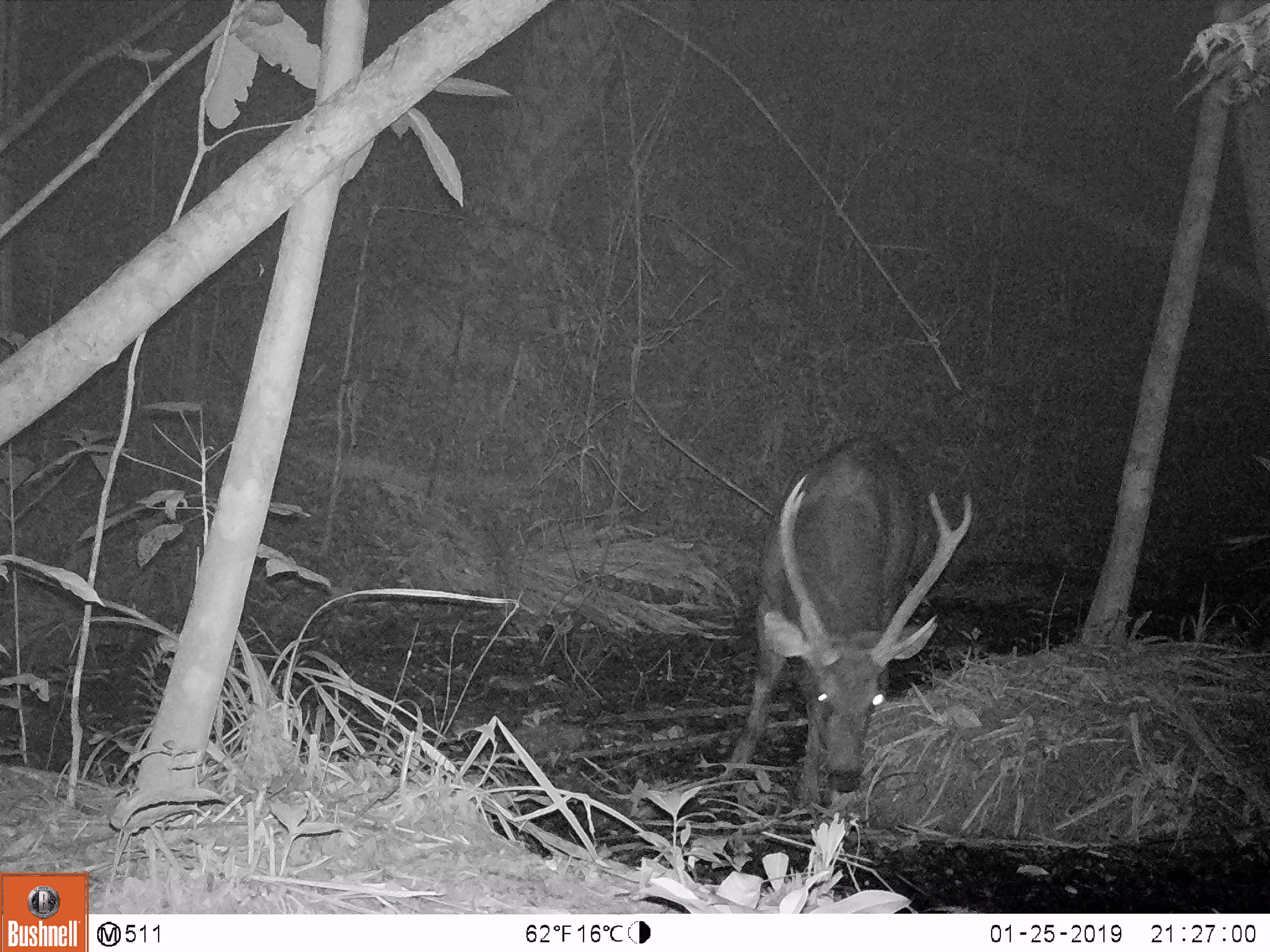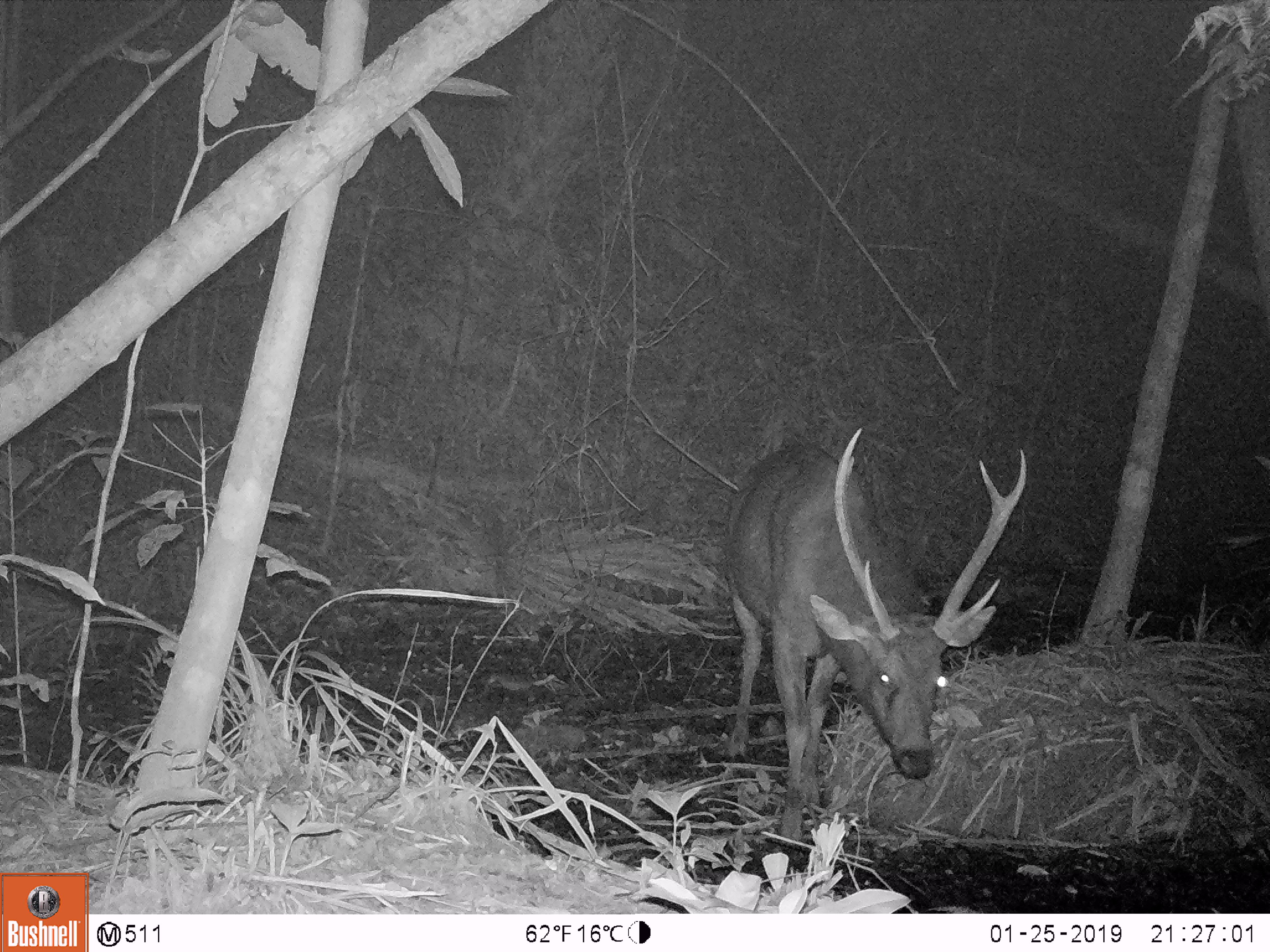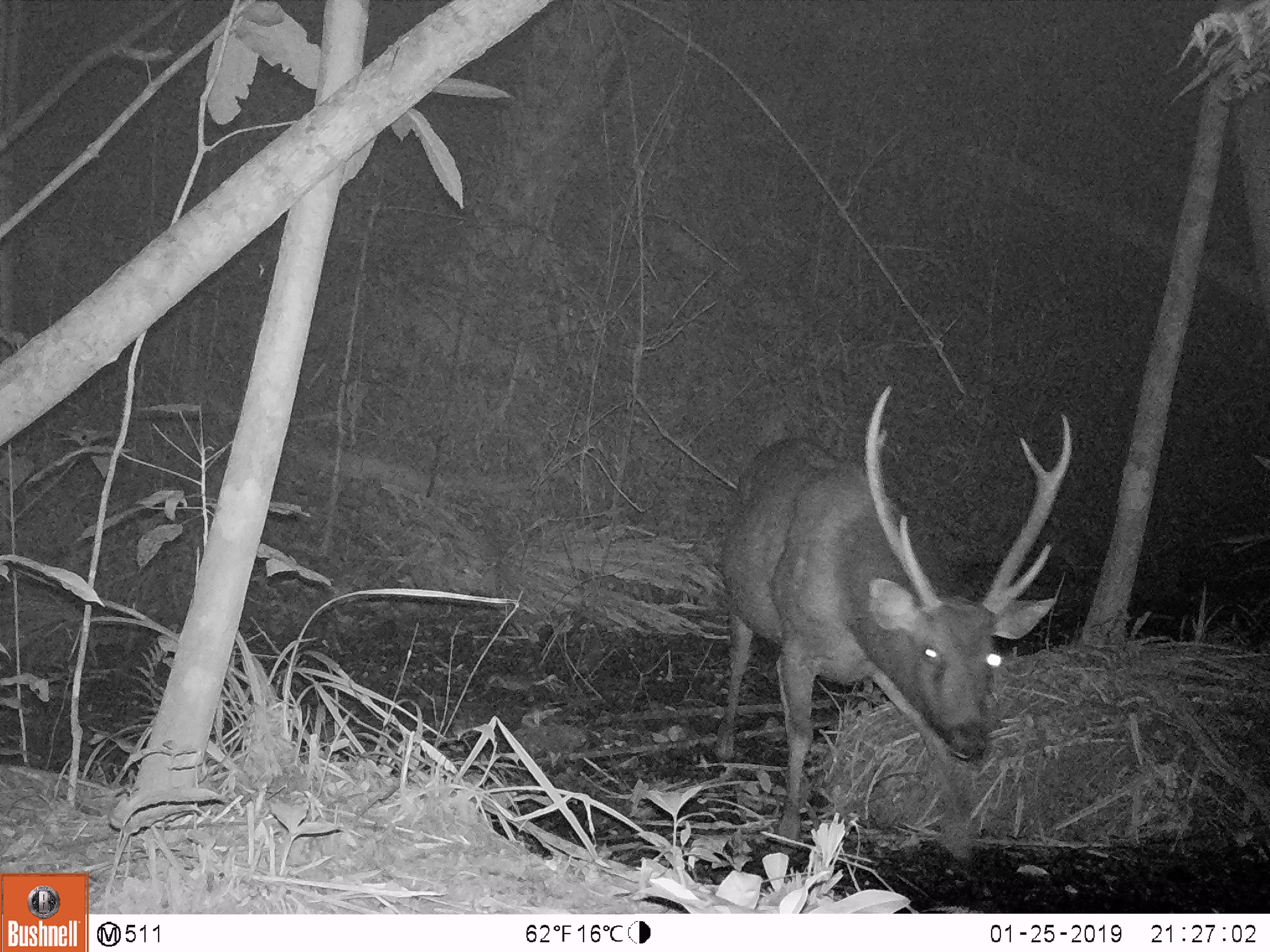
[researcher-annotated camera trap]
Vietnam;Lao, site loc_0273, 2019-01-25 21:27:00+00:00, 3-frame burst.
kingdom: Animalia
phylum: Chordata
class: Mammalia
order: Artiodactyla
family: Cervidae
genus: Rusa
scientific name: Rusa unicolor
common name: sambar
Sambar (Rusa unicolor). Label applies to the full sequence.